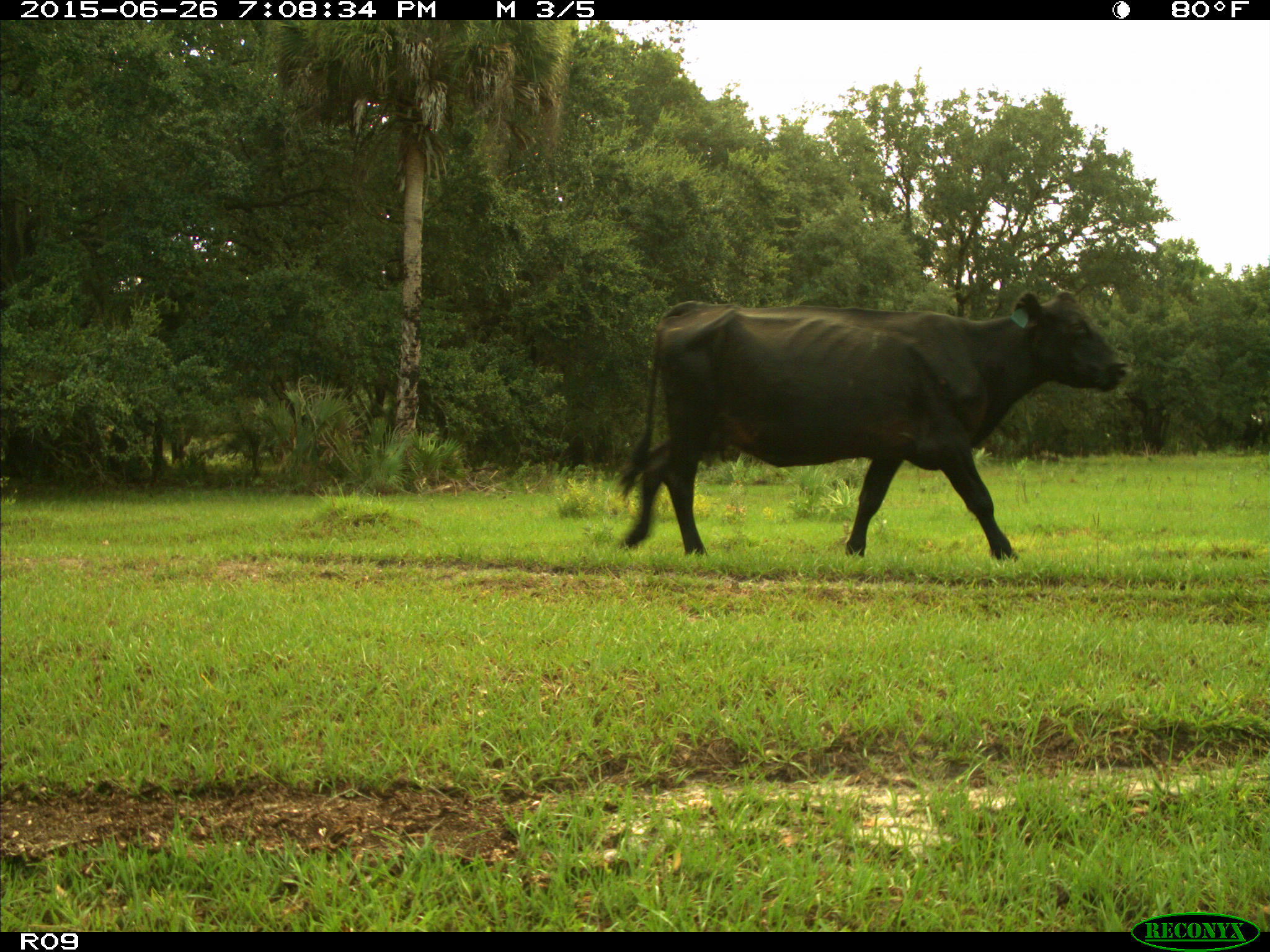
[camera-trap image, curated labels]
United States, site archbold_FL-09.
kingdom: Animalia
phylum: Chordata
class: Mammalia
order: Artiodactyla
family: Bovidae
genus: Bos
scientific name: Bos taurus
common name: domestic cow